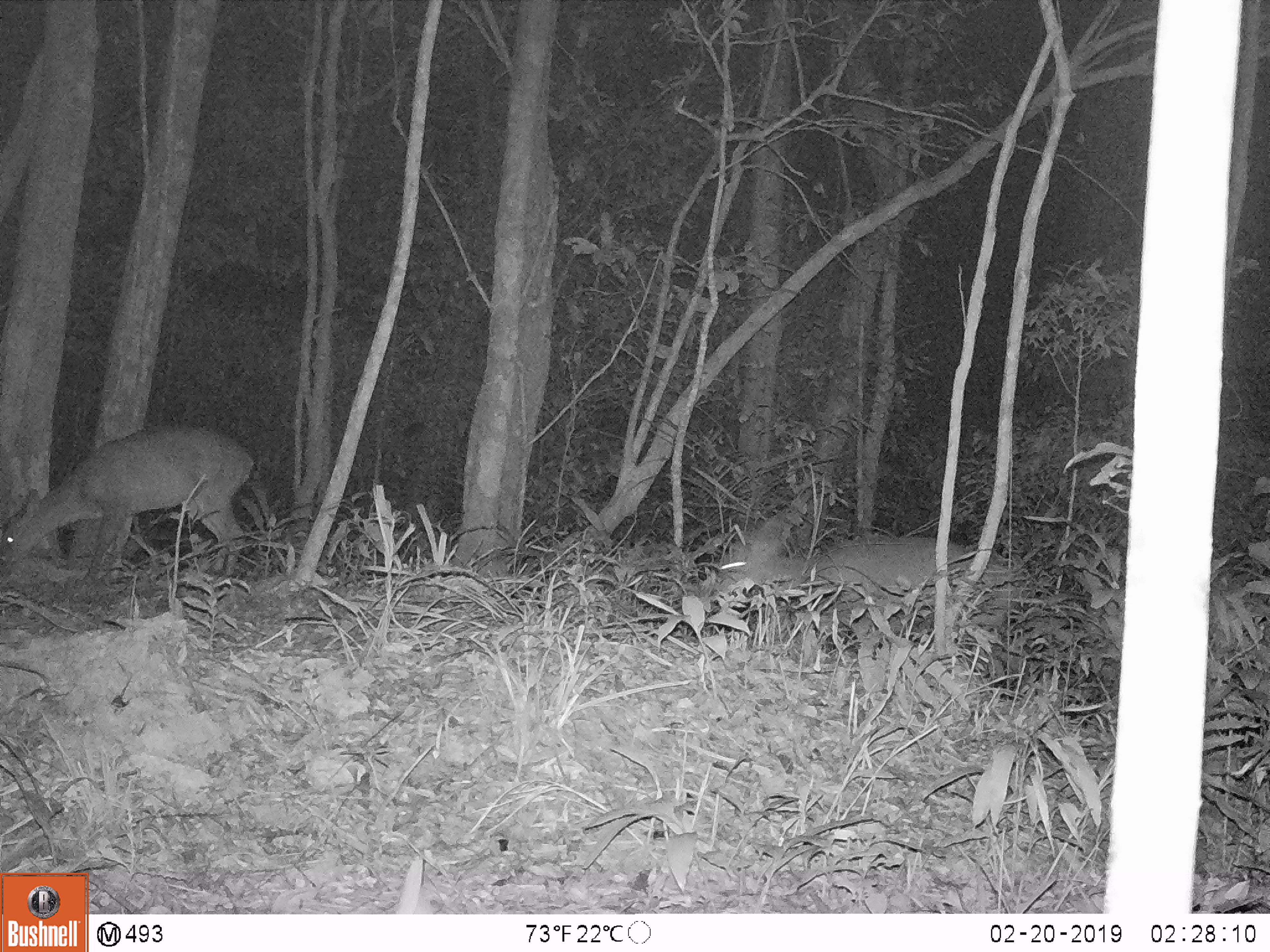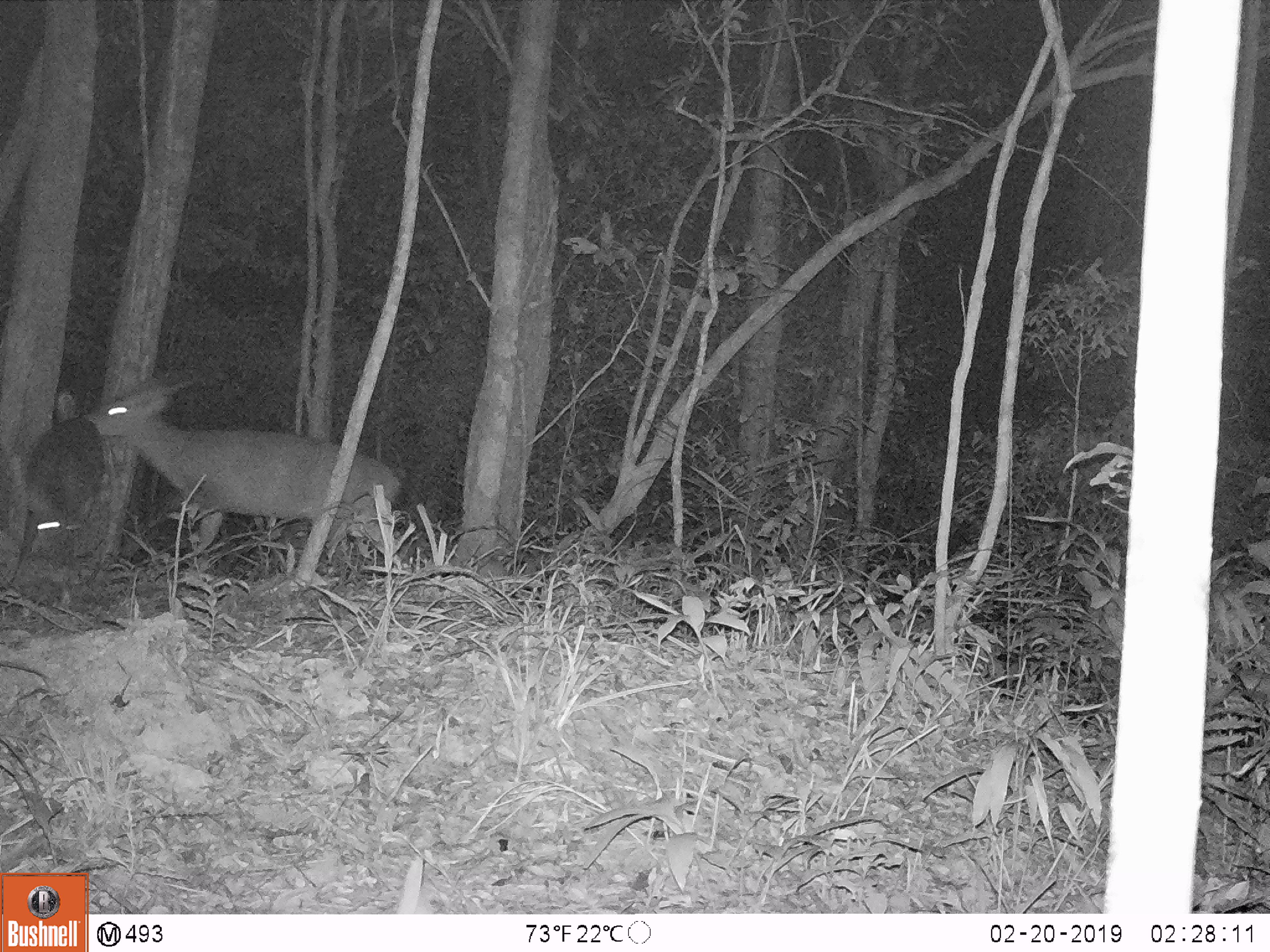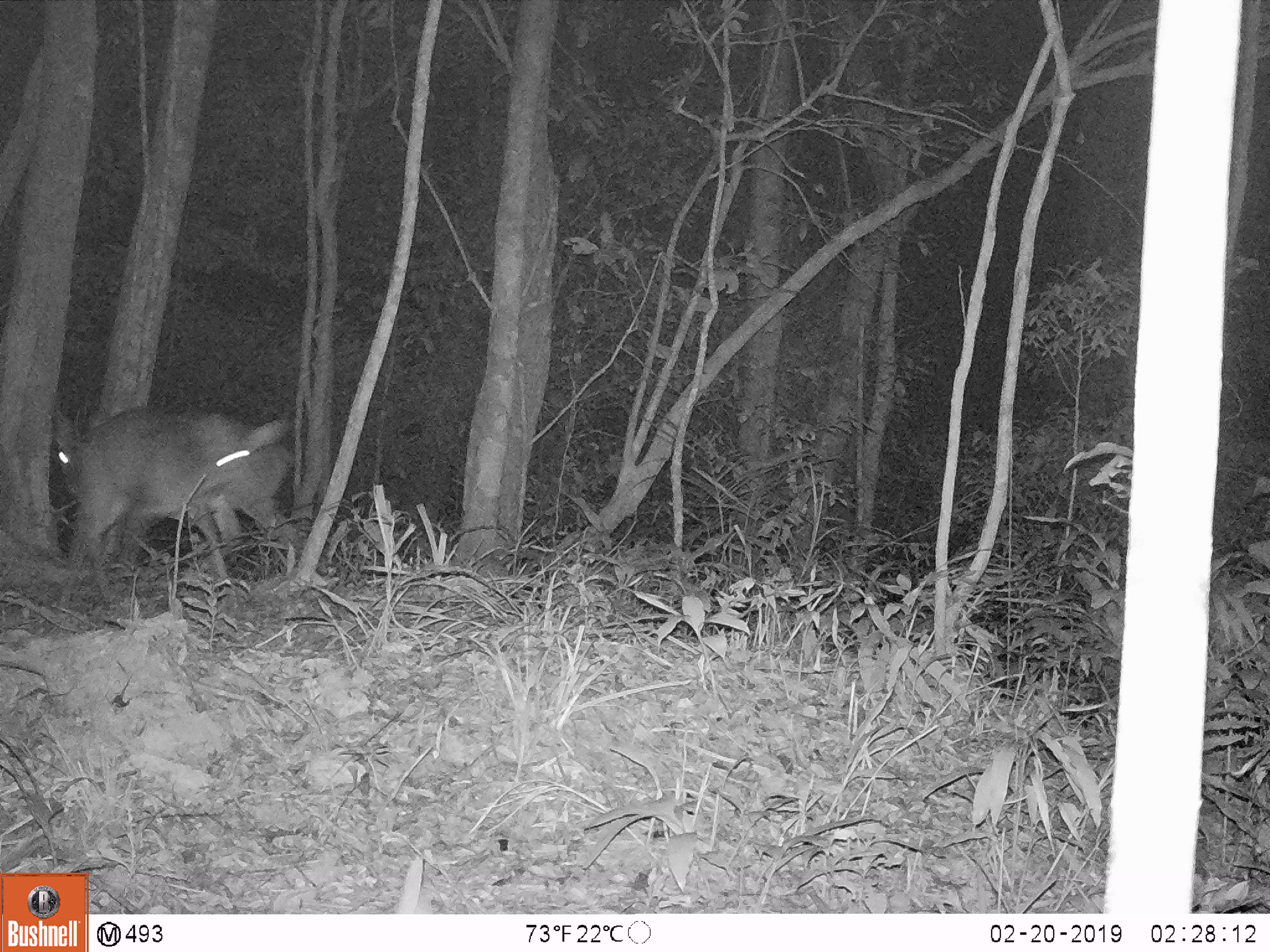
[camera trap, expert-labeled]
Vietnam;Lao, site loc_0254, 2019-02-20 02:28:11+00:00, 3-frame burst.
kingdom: Animalia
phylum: Chordata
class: Mammalia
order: Artiodactyla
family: Cervidae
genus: Muntiacus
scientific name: Muntiacus vuquangensis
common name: large-antlered muntjac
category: large antlered muntjac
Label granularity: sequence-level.